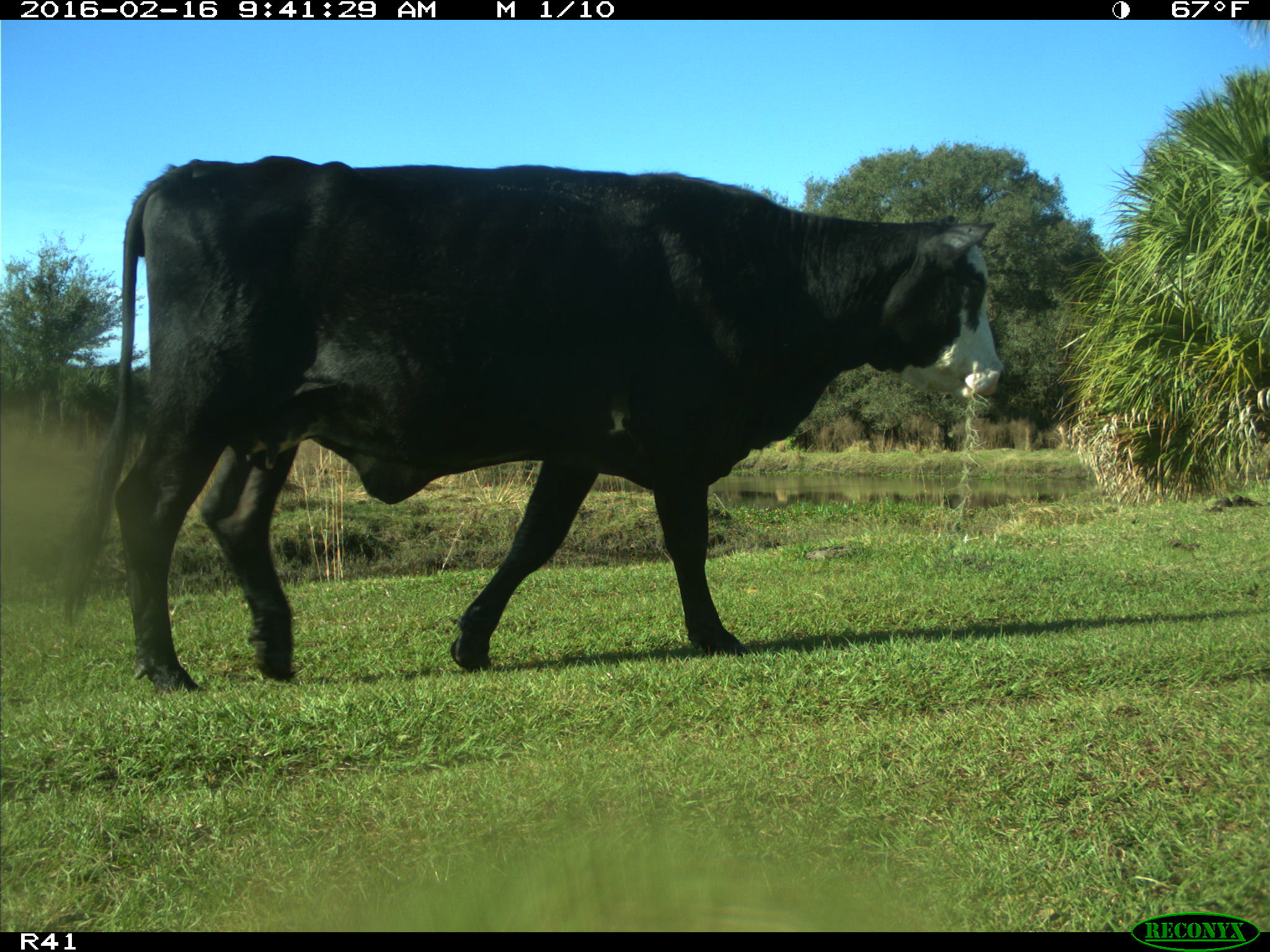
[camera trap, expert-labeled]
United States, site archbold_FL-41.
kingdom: Animalia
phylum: Chordata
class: Mammalia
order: Artiodactyla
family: Bovidae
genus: Bos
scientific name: Bos taurus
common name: domestic cow